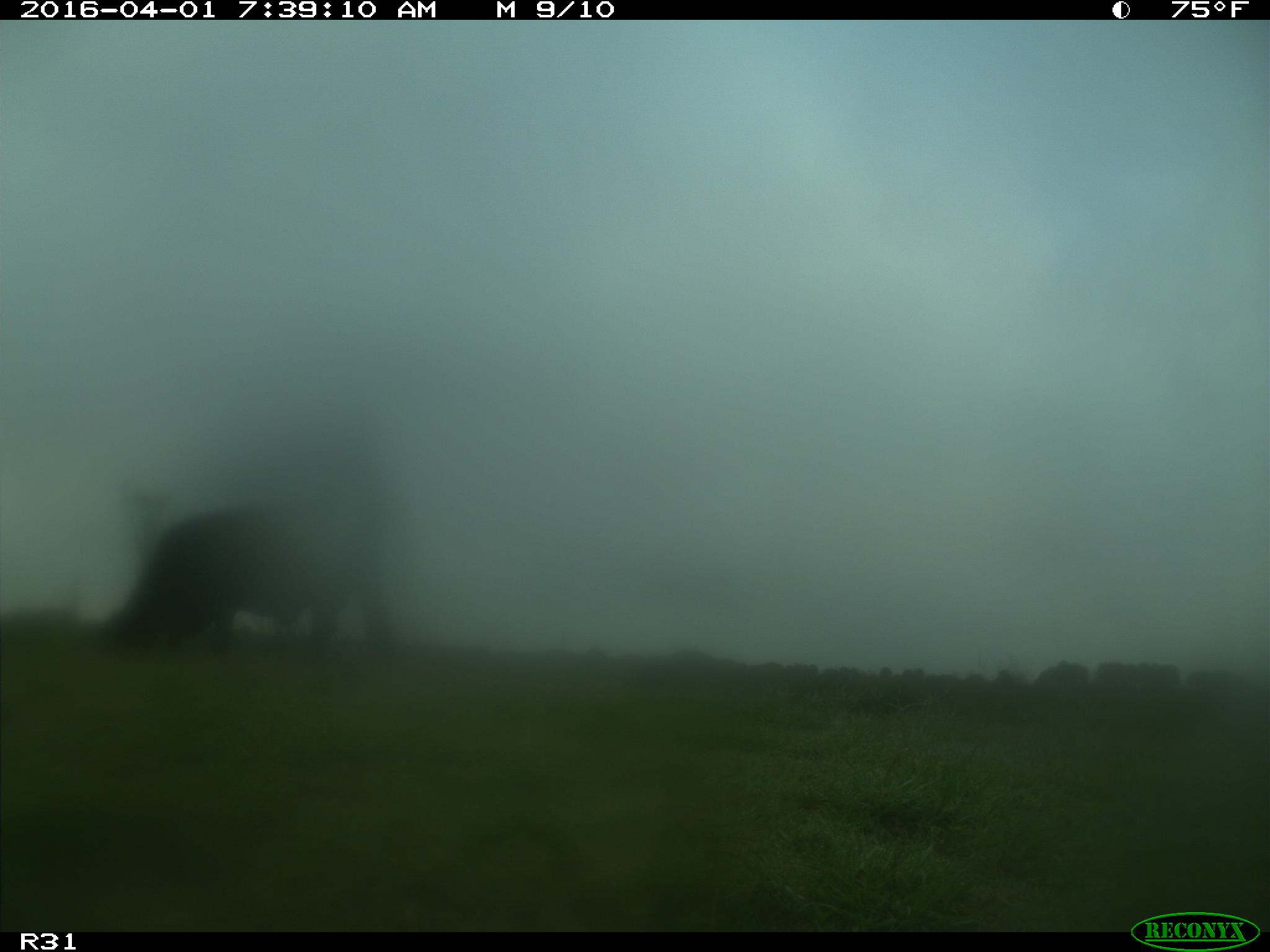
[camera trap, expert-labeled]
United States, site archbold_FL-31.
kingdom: Animalia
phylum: Chordata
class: Mammalia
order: Artiodactyla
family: Bovidae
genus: Bos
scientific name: Bos taurus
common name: domestic cow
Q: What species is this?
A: Bos taurus (domestic cow).